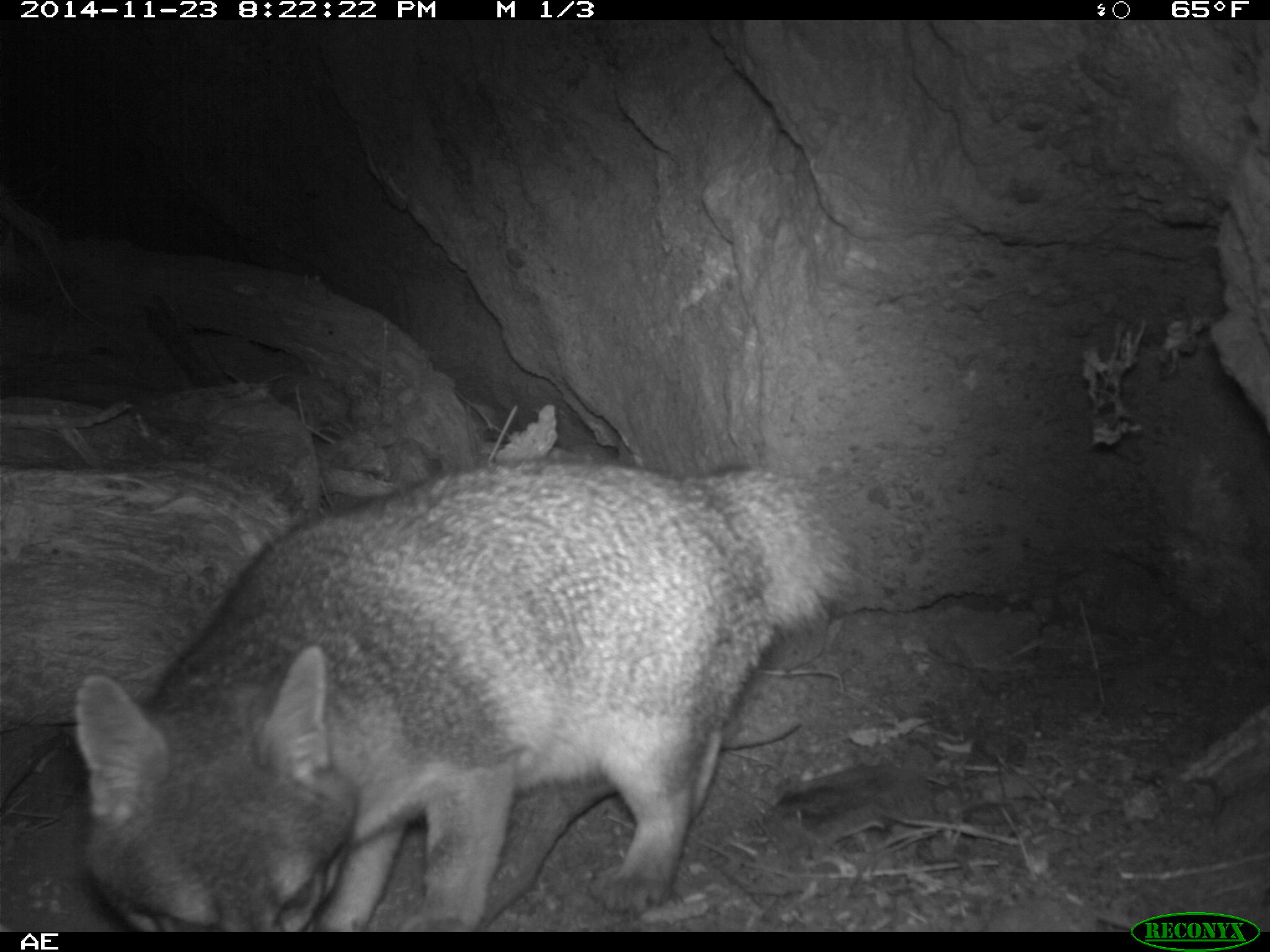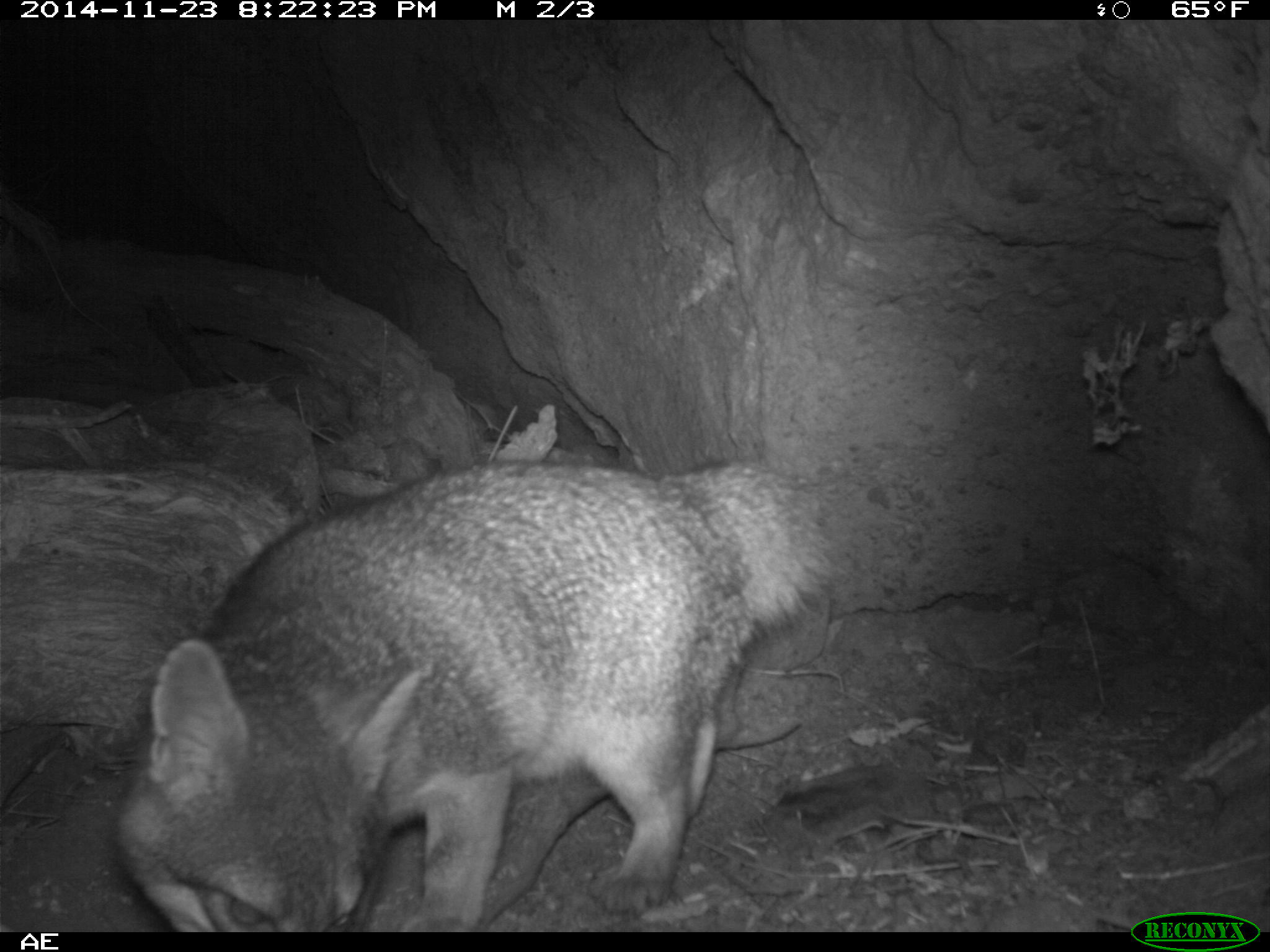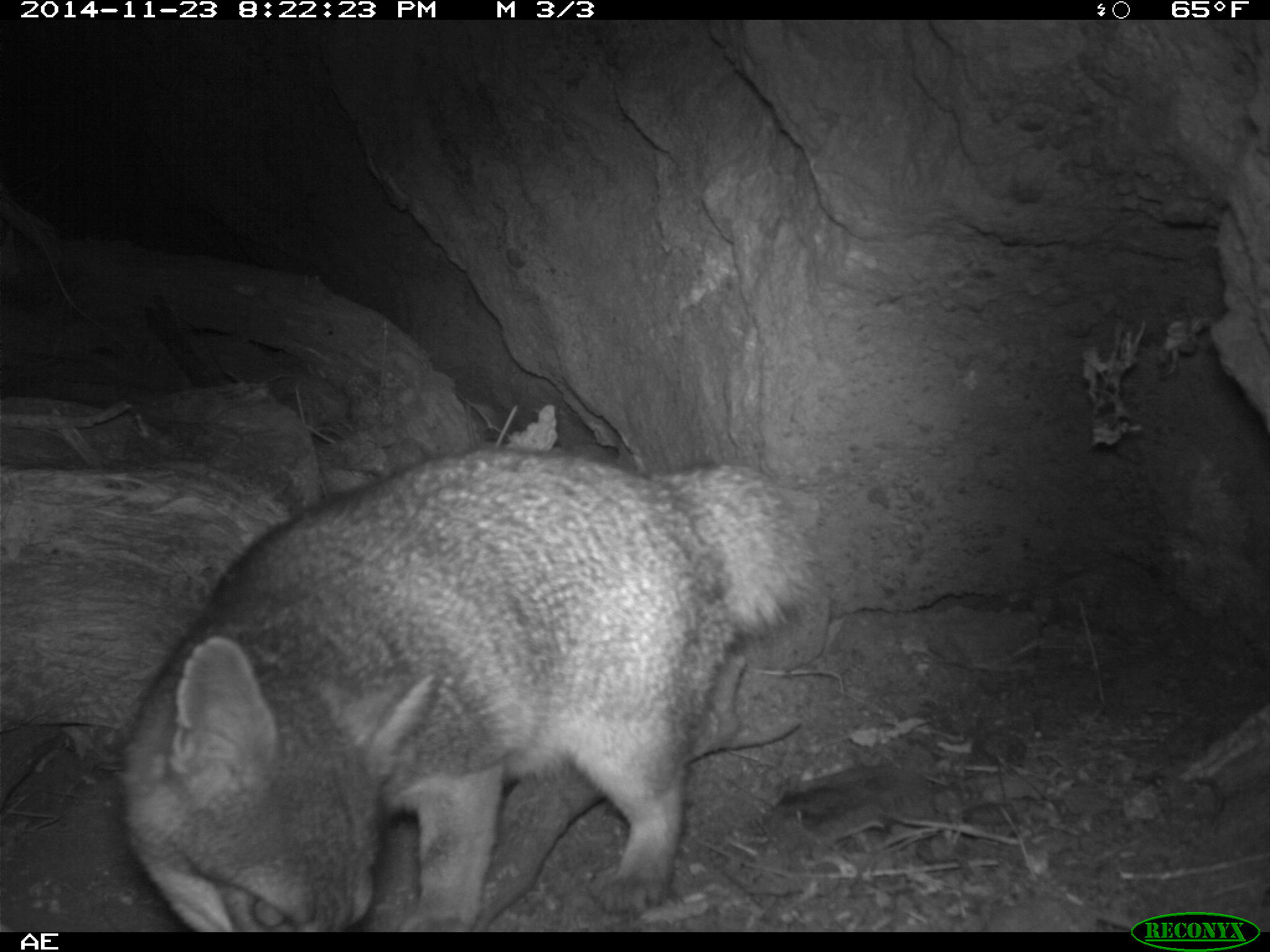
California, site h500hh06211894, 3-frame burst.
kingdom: Animalia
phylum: Chordata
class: Mammalia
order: Carnivora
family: Canidae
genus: Urocyon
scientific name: Urocyon littoralis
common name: island fox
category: fox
Fox (island fox) (Urocyon littoralis).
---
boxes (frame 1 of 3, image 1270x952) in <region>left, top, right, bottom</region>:
fox: <region>74, 457, 850, 933</region>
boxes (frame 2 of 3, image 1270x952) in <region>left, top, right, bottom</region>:
fox: <region>112, 452, 834, 931</region>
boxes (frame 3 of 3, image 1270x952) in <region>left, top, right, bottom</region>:
fox: <region>125, 447, 821, 933</region>